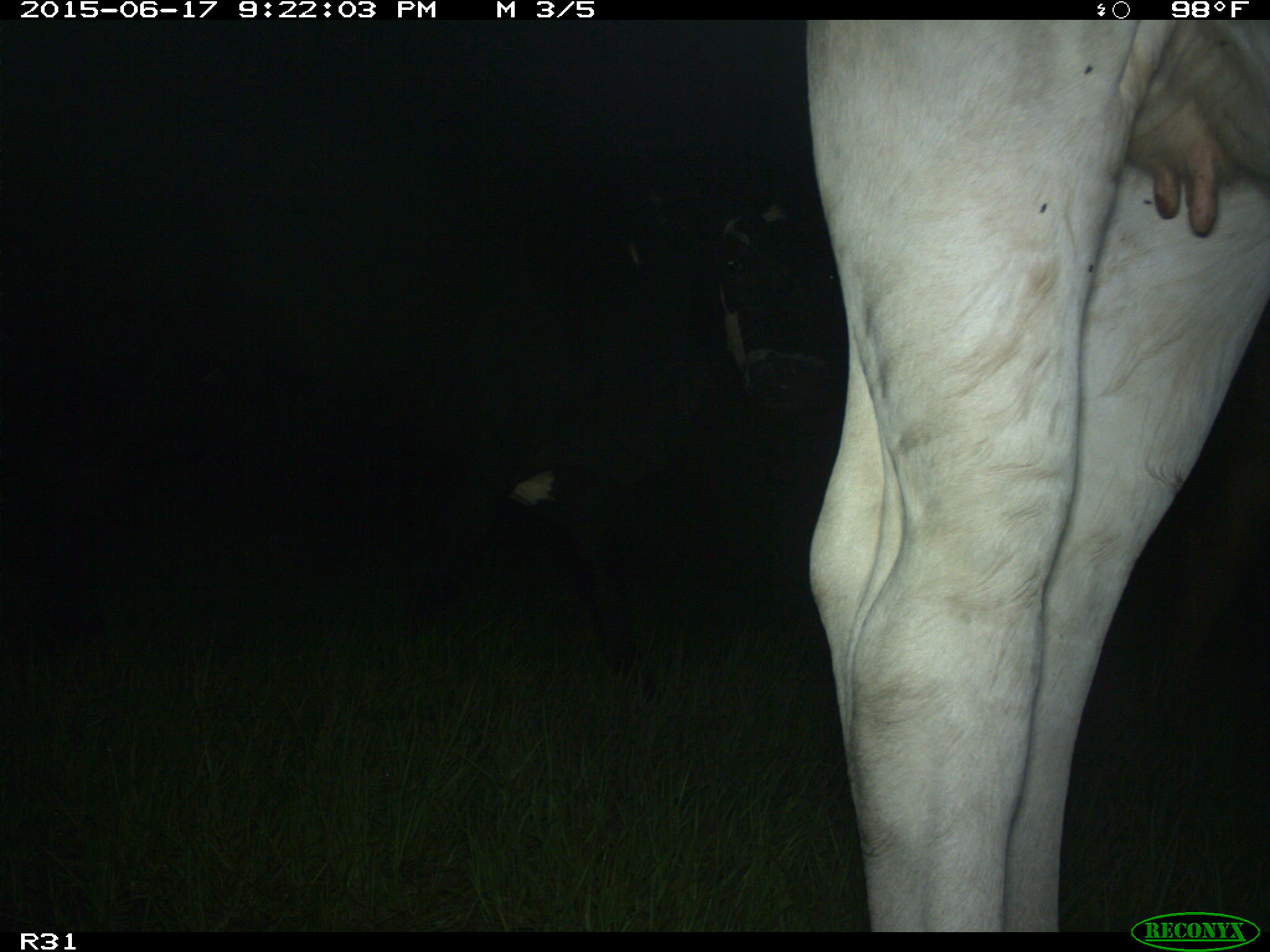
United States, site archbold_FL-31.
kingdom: Animalia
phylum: Chordata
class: Mammalia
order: Artiodactyla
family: Bovidae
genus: Bos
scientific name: Bos taurus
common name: domestic cow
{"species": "Bos taurus (domestic cow)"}